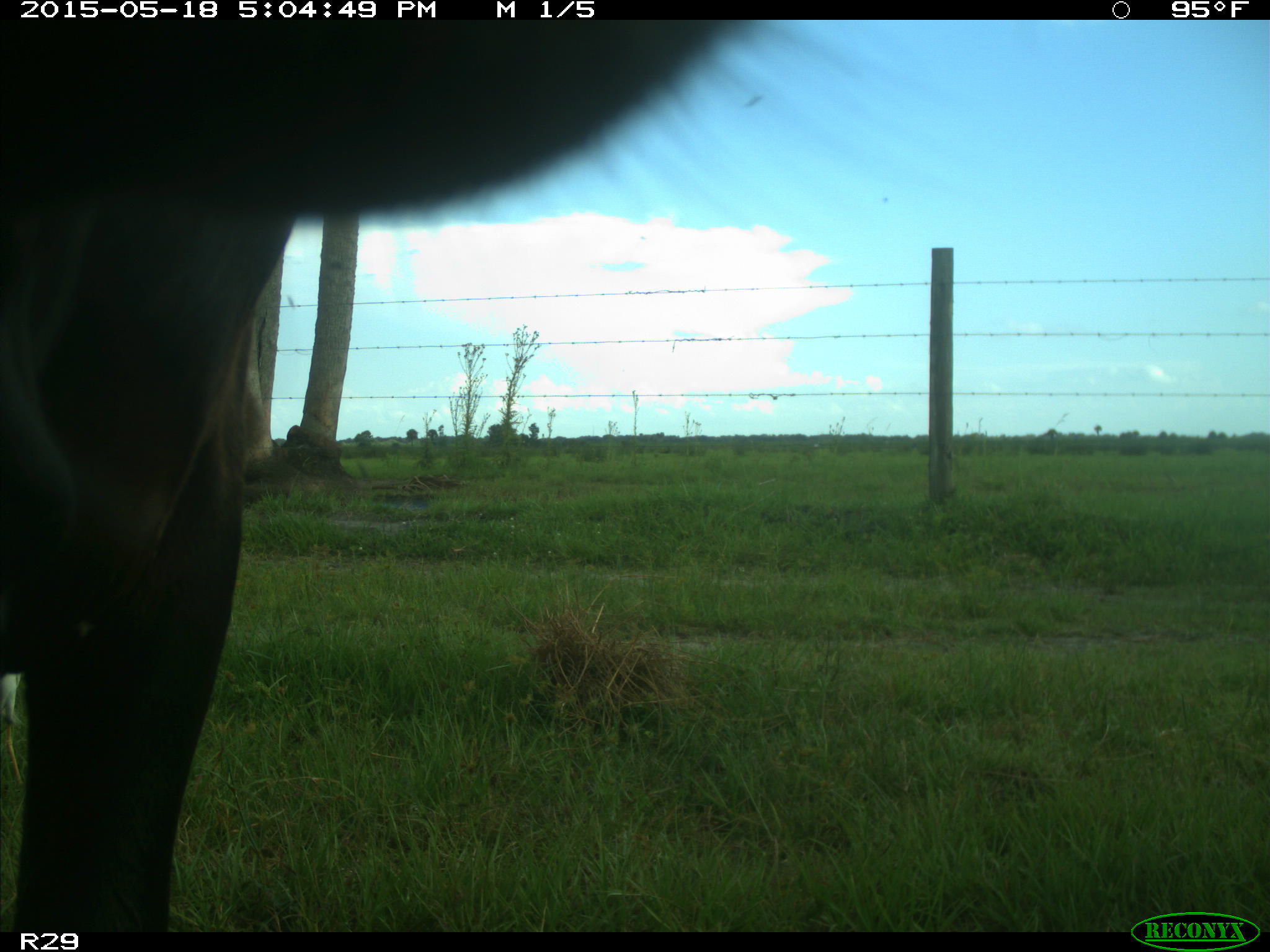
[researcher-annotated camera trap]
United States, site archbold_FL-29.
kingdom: Animalia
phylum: Chordata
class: Mammalia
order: Artiodactyla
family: Bovidae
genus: Bos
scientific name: Bos taurus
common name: domestic cow